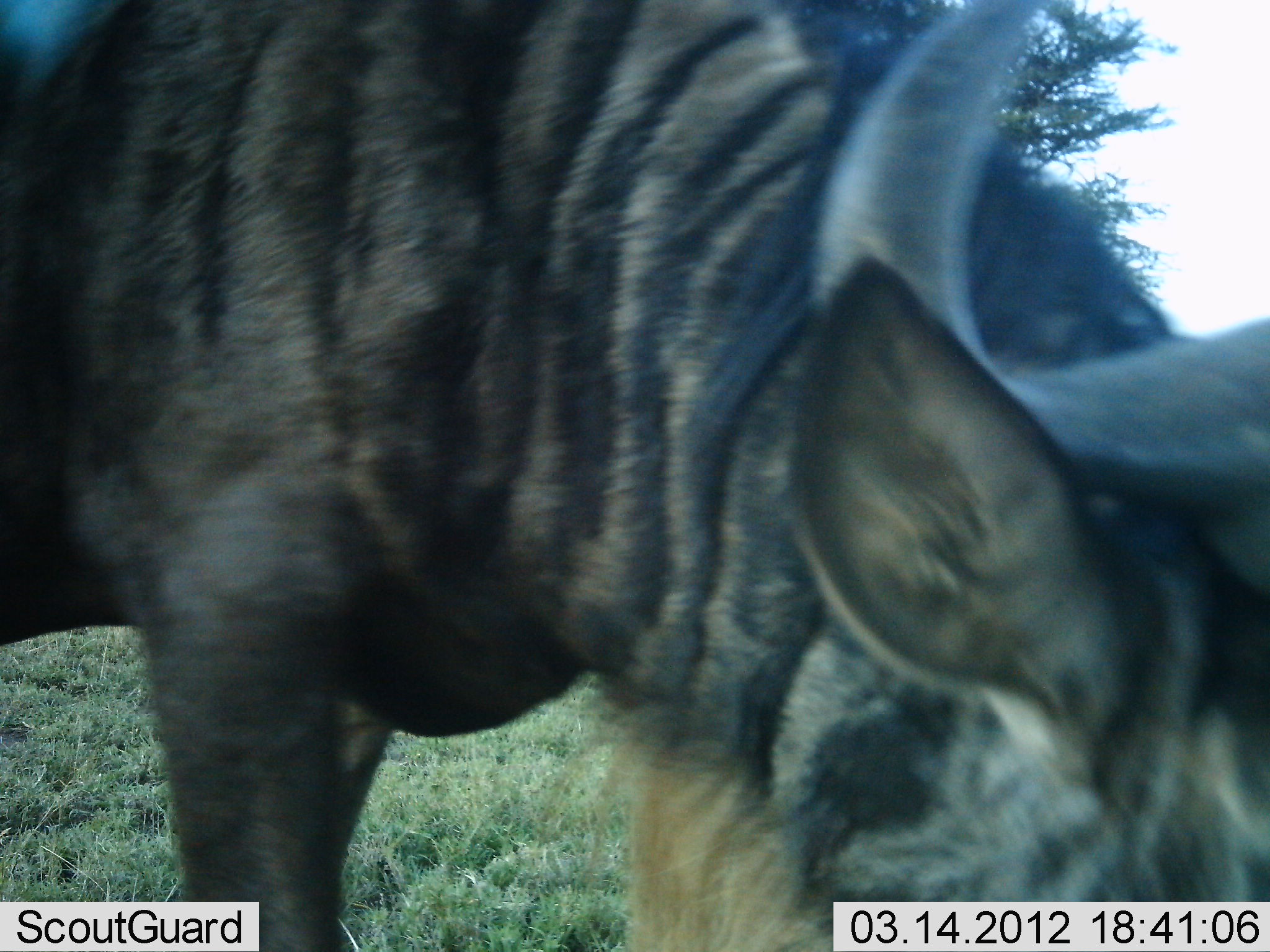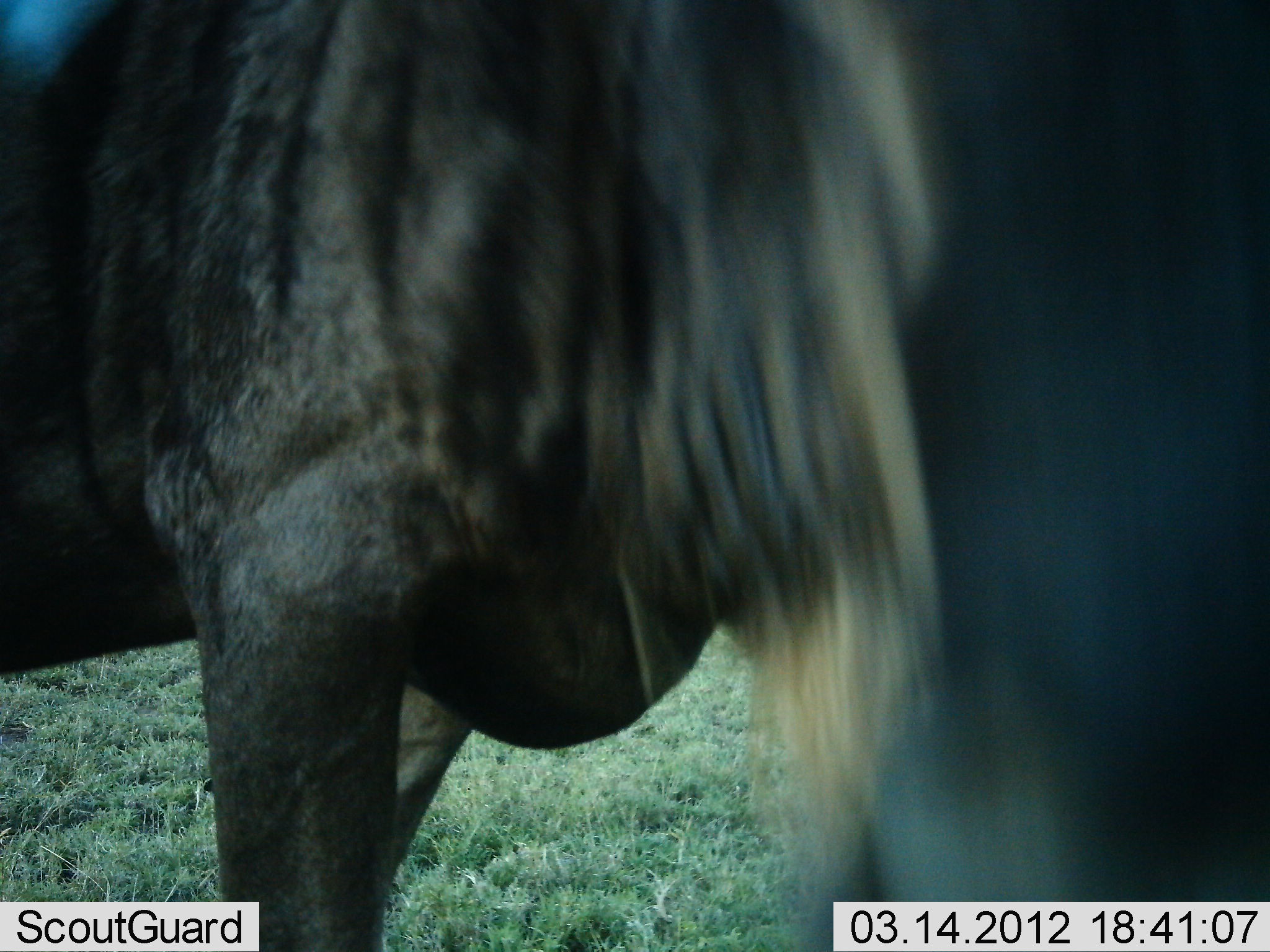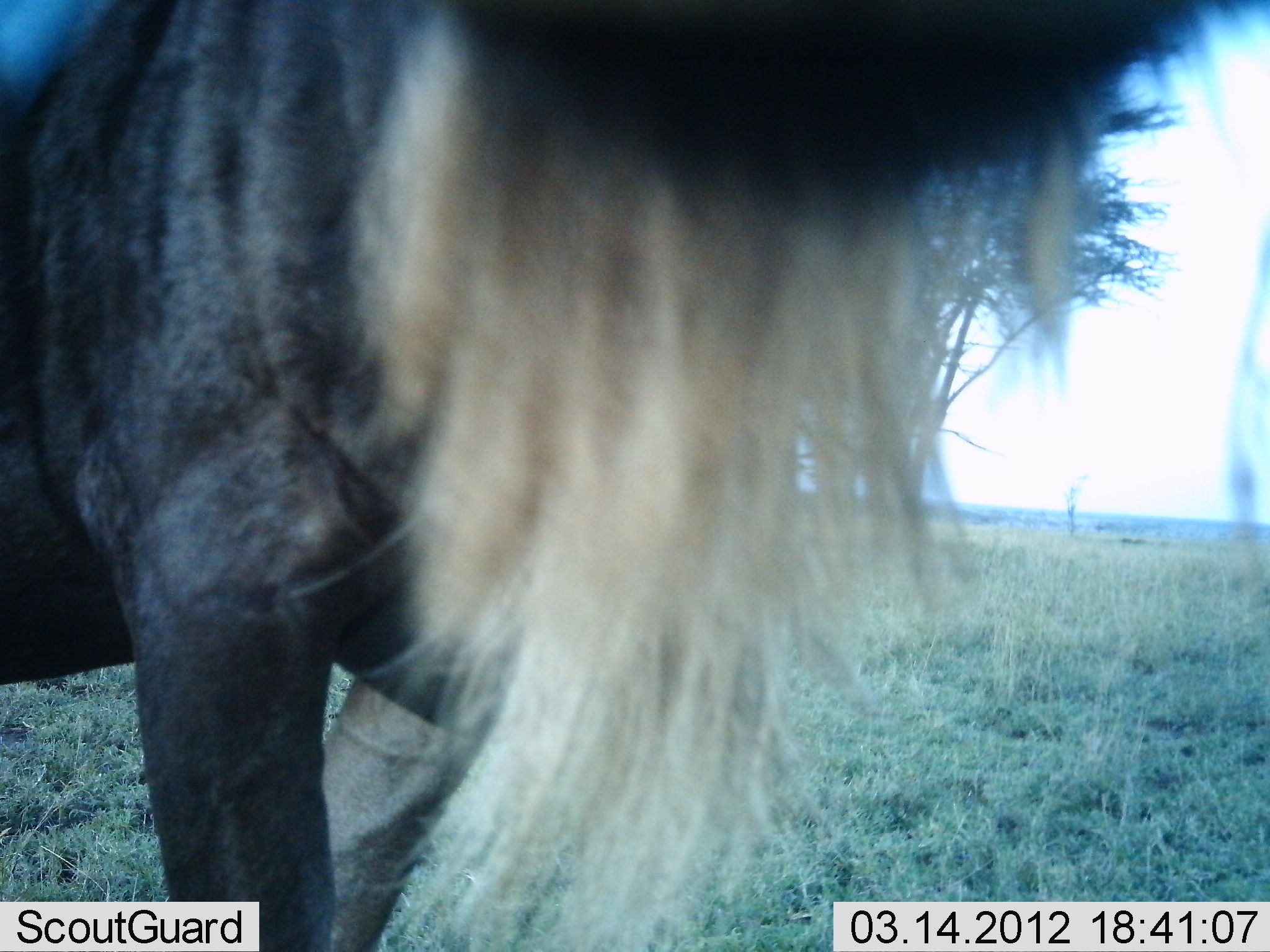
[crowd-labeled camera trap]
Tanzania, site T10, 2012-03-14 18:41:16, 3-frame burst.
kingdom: Animalia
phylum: Chordata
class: Mammalia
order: Artiodactyla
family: Bovidae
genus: Connochaetes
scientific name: Connochaetes taurinus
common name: blue wildebeest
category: wildebeest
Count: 1.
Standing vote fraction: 62%.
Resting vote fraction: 0%.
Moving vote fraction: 23%.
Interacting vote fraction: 8%.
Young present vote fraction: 0%.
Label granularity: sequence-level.